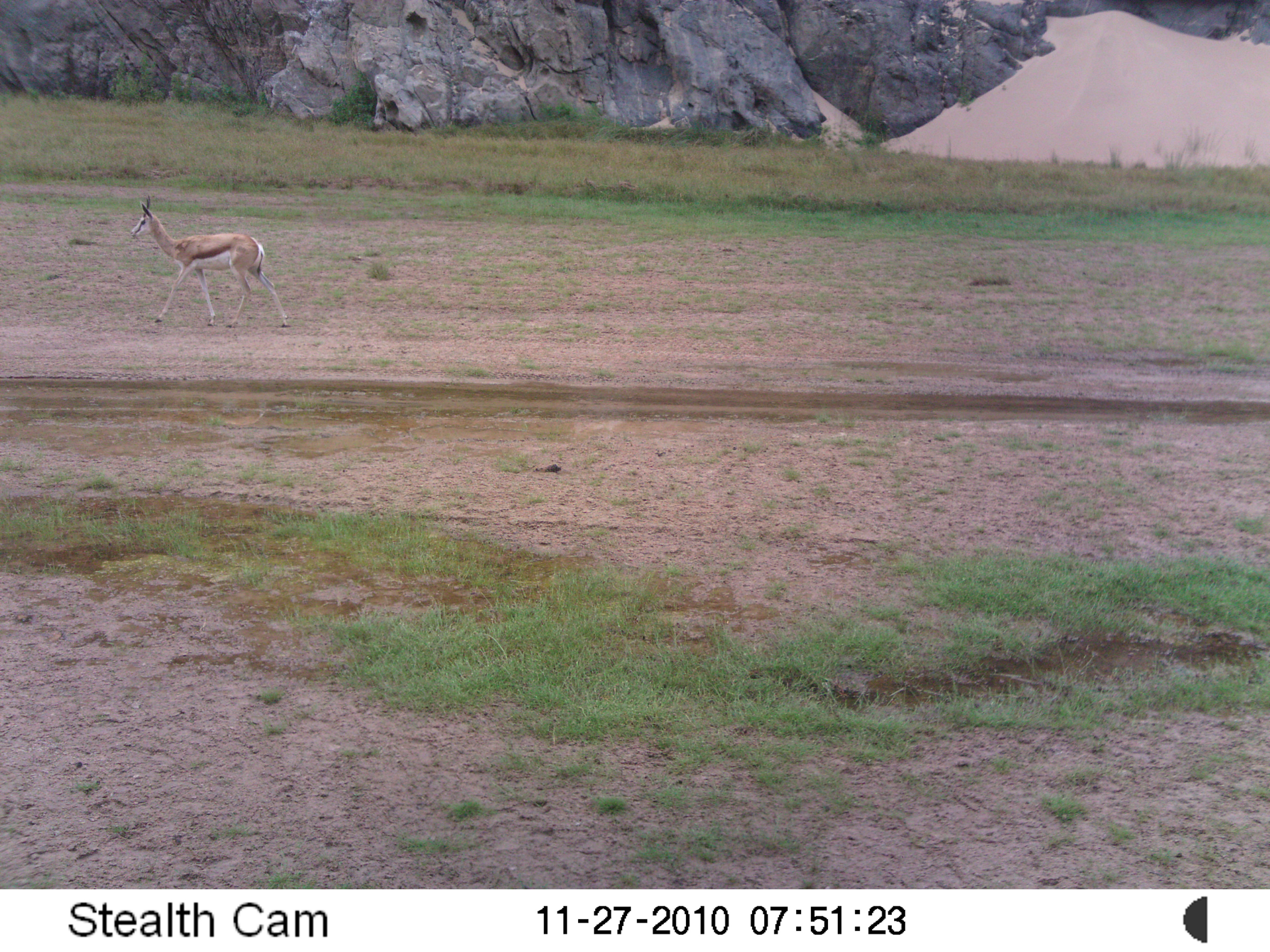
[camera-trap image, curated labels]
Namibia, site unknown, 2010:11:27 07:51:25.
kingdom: Animalia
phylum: Chordata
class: Mammalia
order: Artiodactyla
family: Bovidae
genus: Antidorcas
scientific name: Antidorcas marsupialis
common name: springbok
Antidorcas marsupialis (springbok).